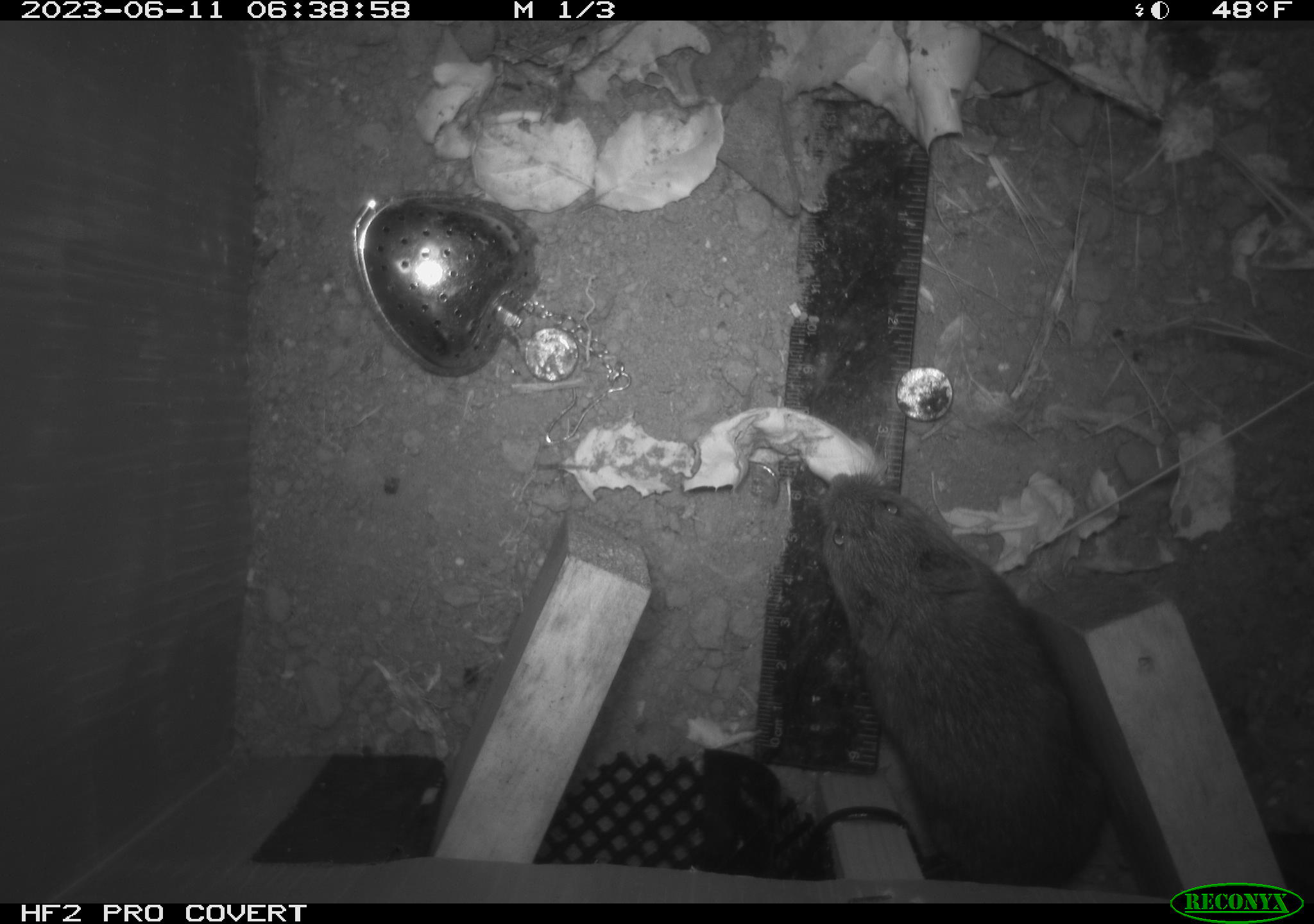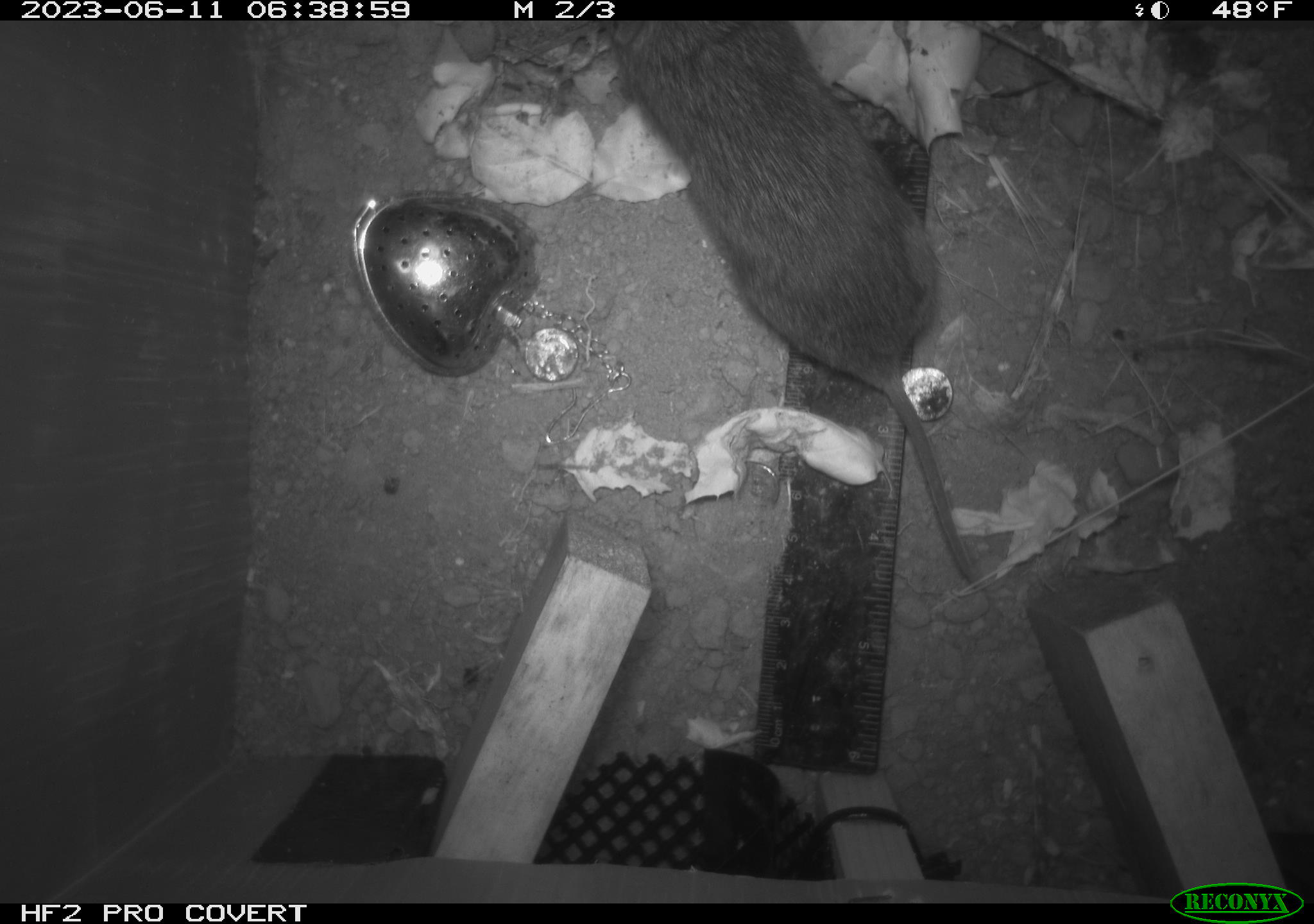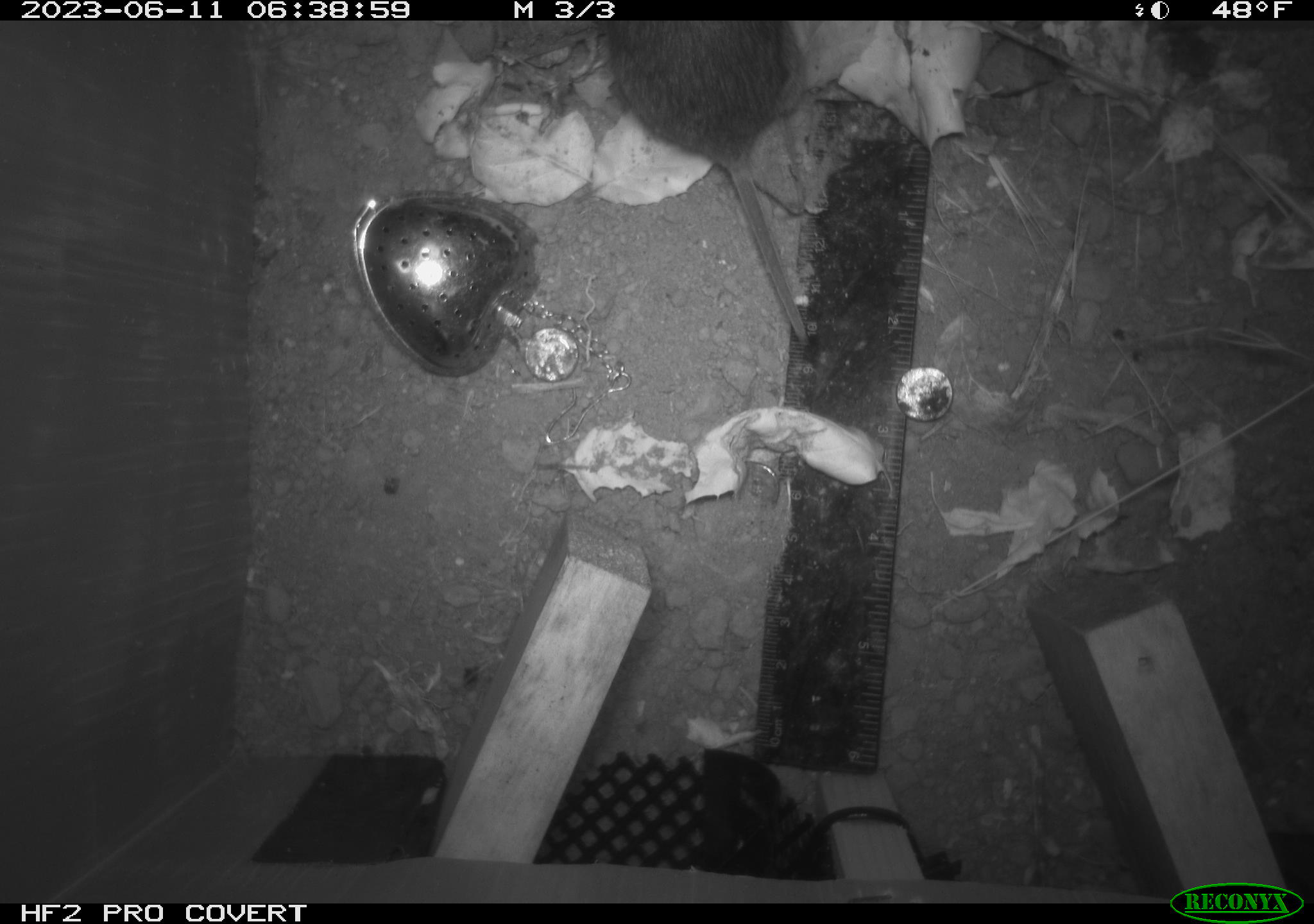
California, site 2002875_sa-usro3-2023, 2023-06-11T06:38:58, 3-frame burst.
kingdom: Animalia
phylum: Chordata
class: Mammalia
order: Rodentia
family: Cricetidae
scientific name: Arvicolinae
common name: voles, lemmings, and muskrats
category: arvicolinae subfamily